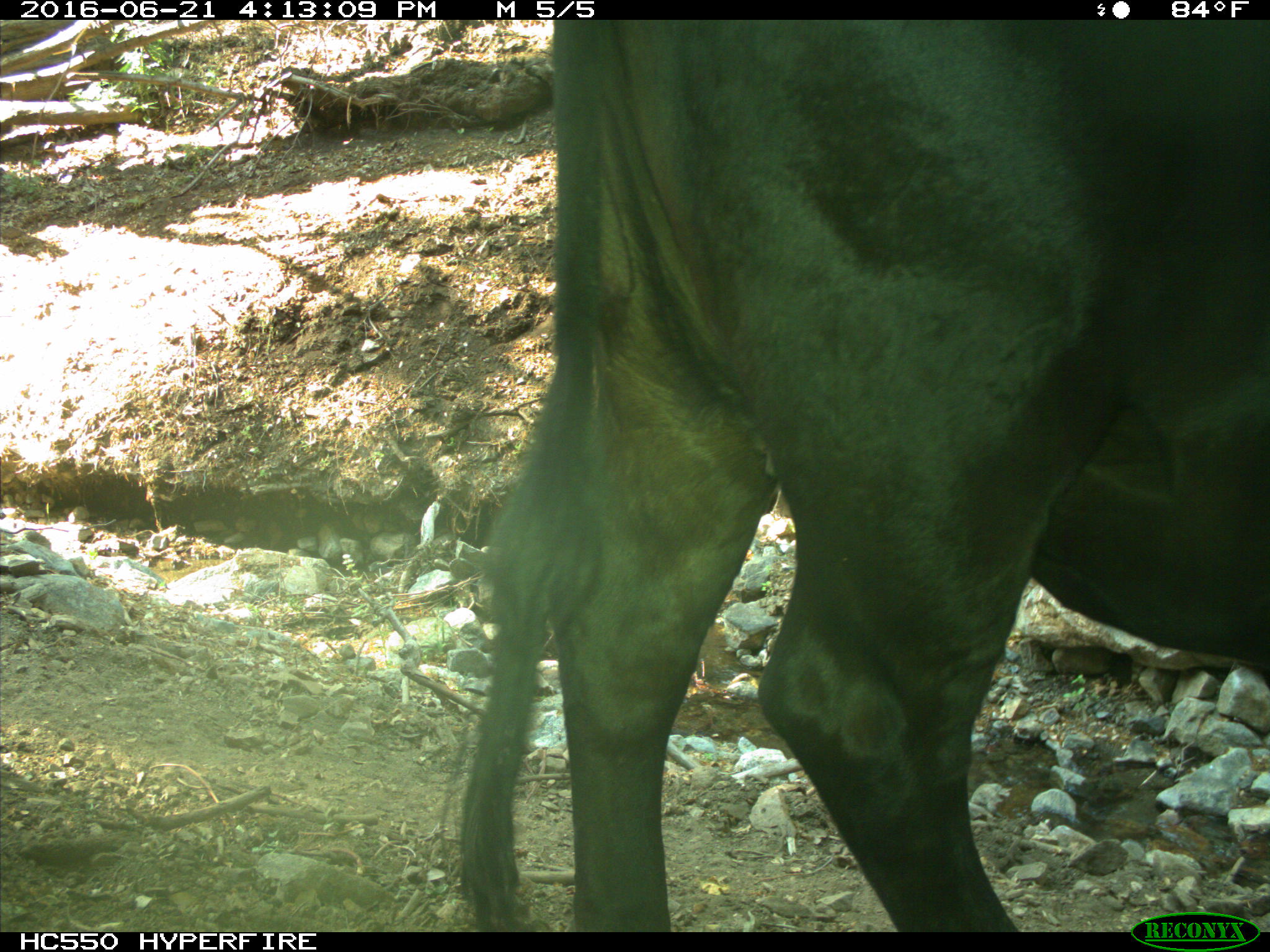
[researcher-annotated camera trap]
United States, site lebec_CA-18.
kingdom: Animalia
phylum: Chordata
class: Mammalia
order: Artiodactyla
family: Bovidae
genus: Bos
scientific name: Bos taurus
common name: domestic cow